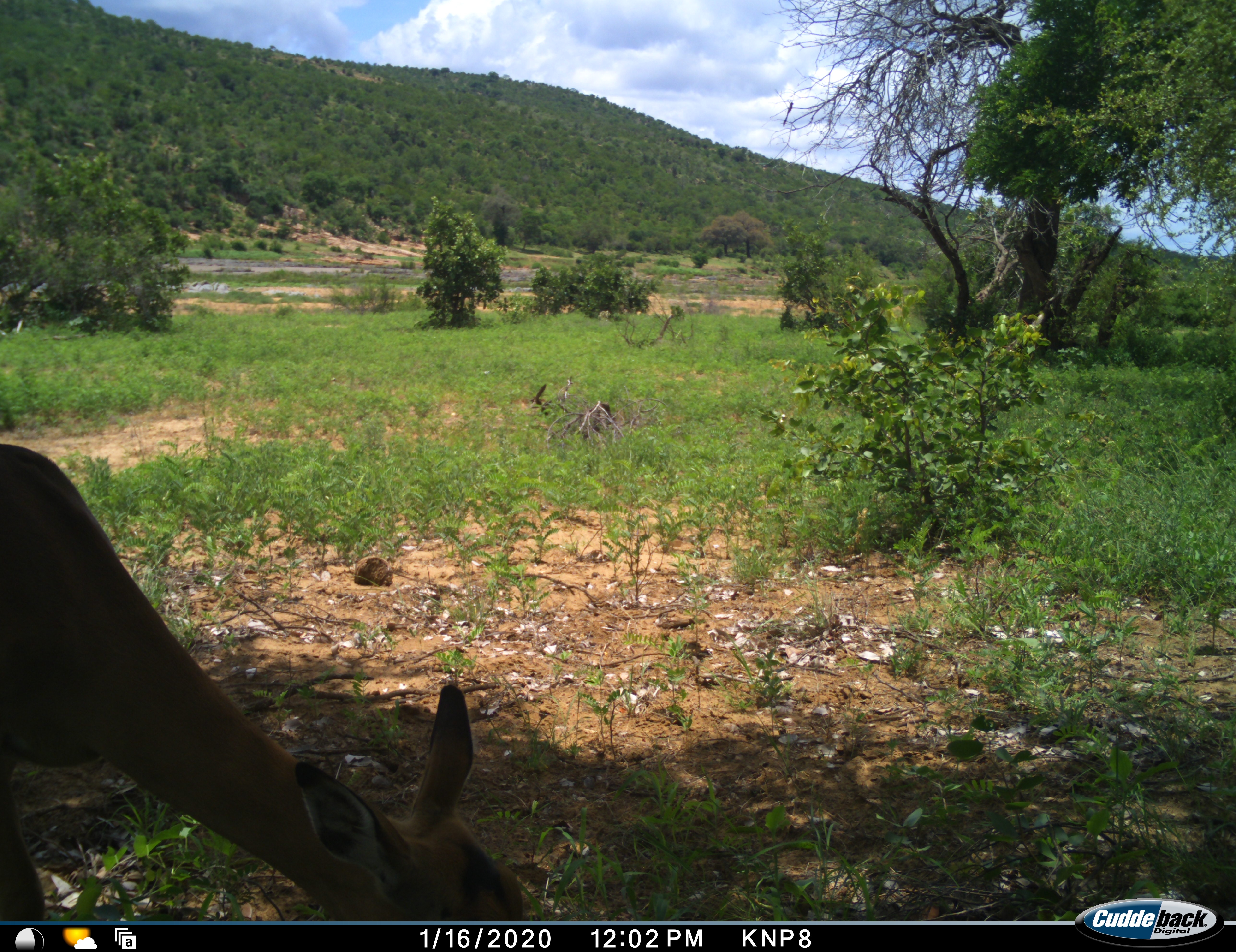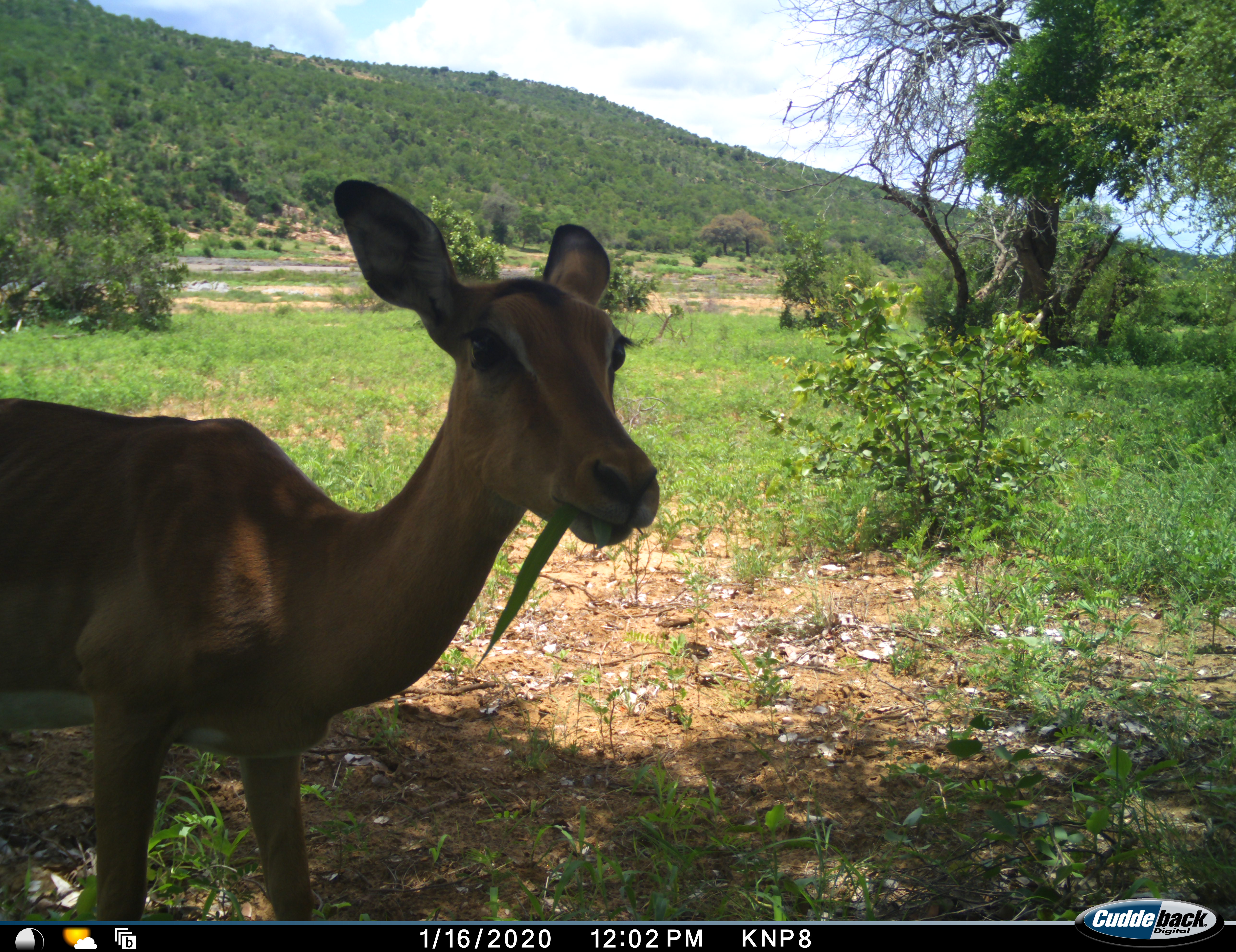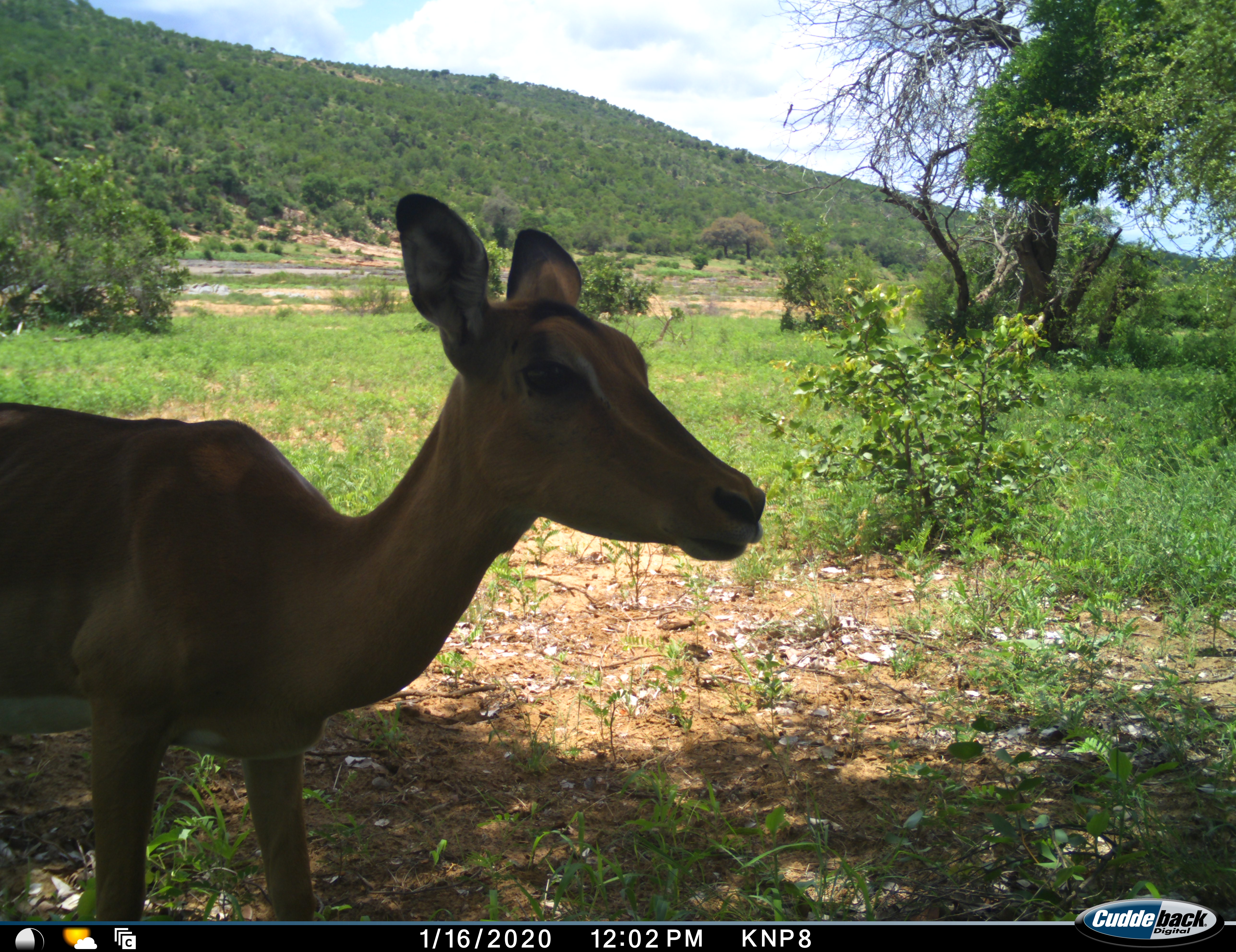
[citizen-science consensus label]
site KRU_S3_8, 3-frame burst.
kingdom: Animalia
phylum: Chordata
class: Mammalia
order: Artiodactyla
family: Bovidae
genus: Aepyceros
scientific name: Aepyceros melampus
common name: impala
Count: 1.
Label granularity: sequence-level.